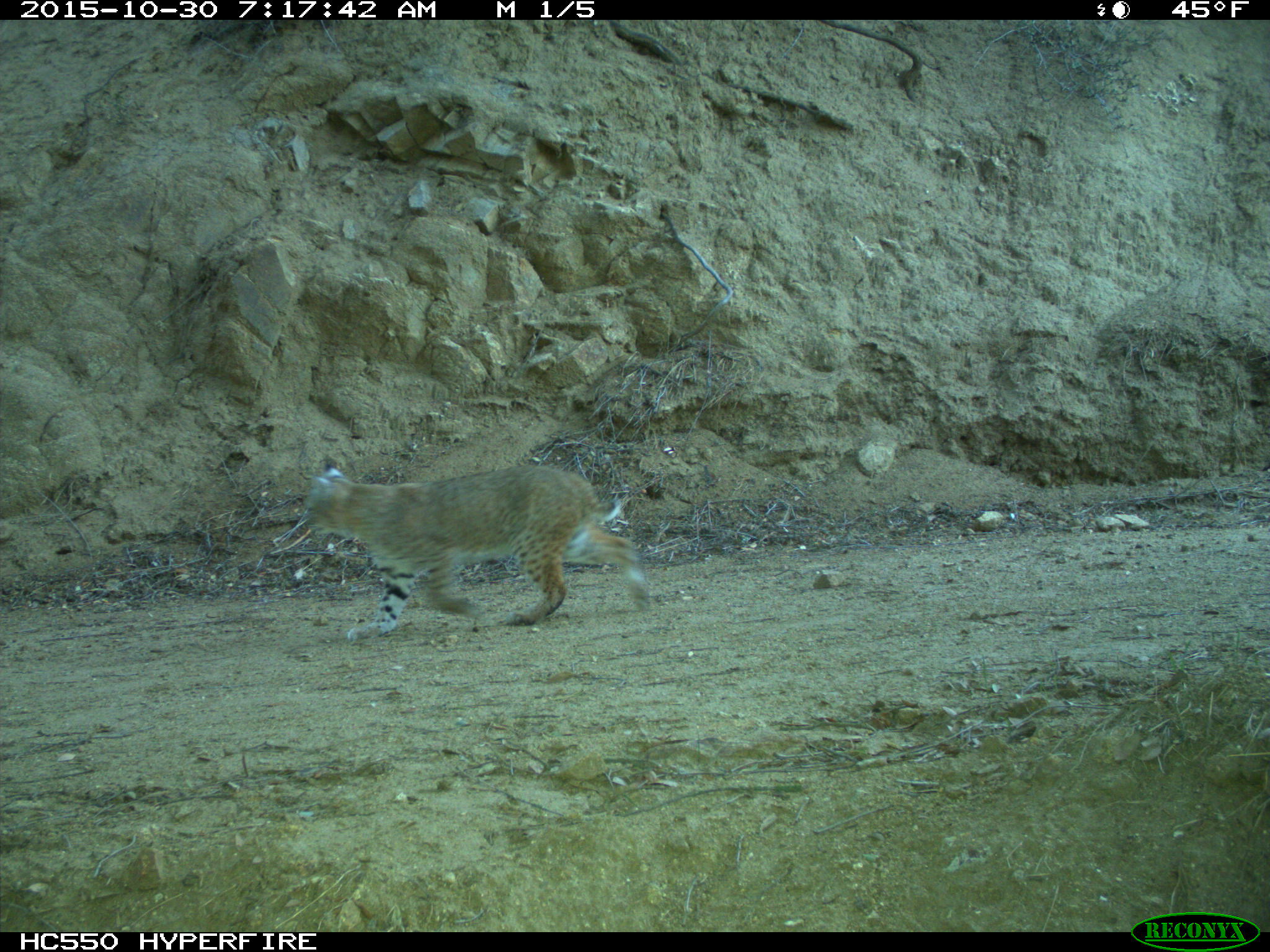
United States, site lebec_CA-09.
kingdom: Animalia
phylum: Chordata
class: Mammalia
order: Carnivora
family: Felidae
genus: Lynx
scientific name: Lynx rufus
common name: bobcat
Lynx rufus (bobcat).